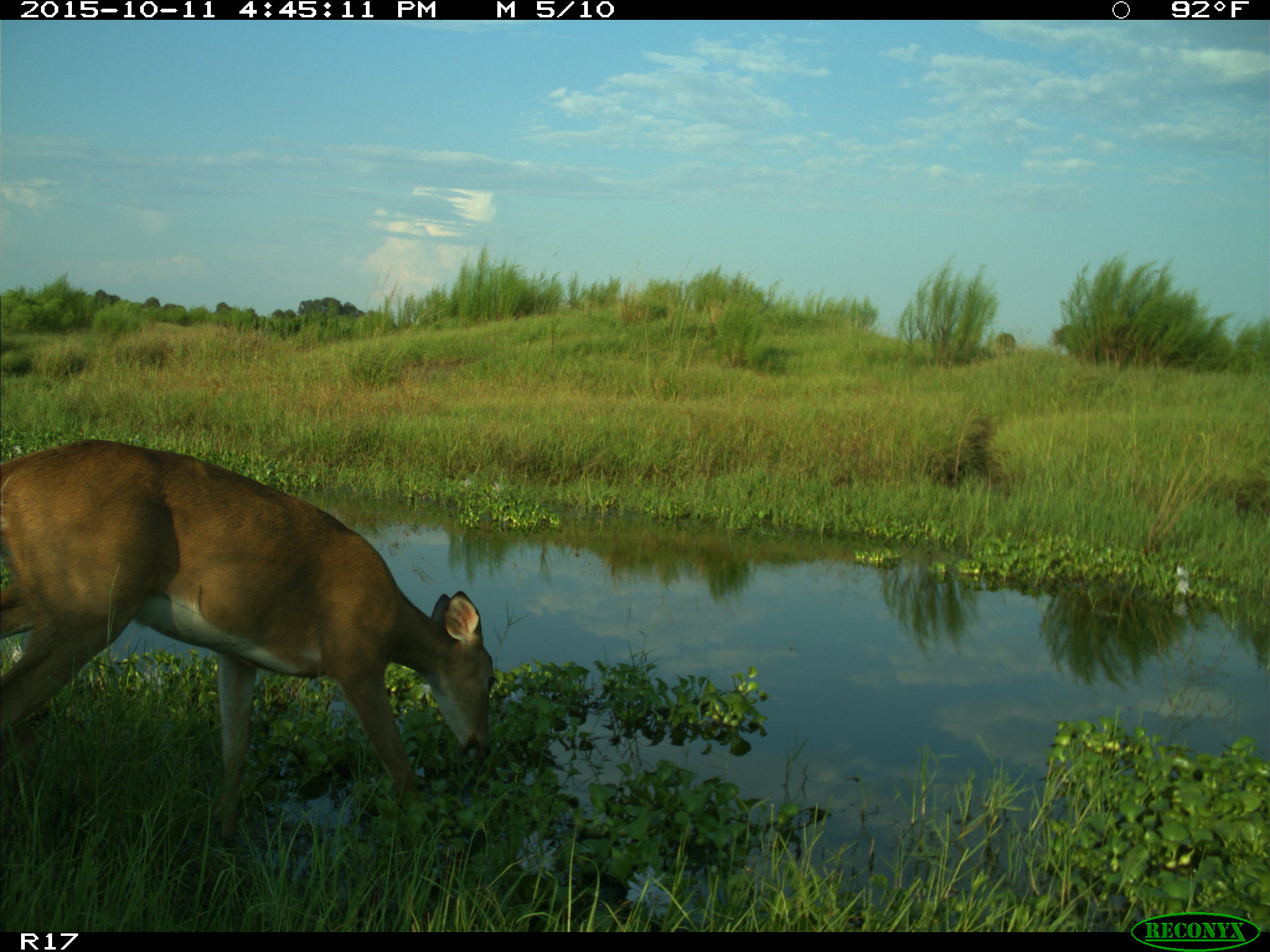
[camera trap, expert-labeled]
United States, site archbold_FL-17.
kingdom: Animalia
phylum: Chordata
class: Mammalia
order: Artiodactyla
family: Cervidae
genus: Odocoileus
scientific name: Odocoileus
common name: deer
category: unidentified deer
Unidentified deer (deer) (Odocoileus).